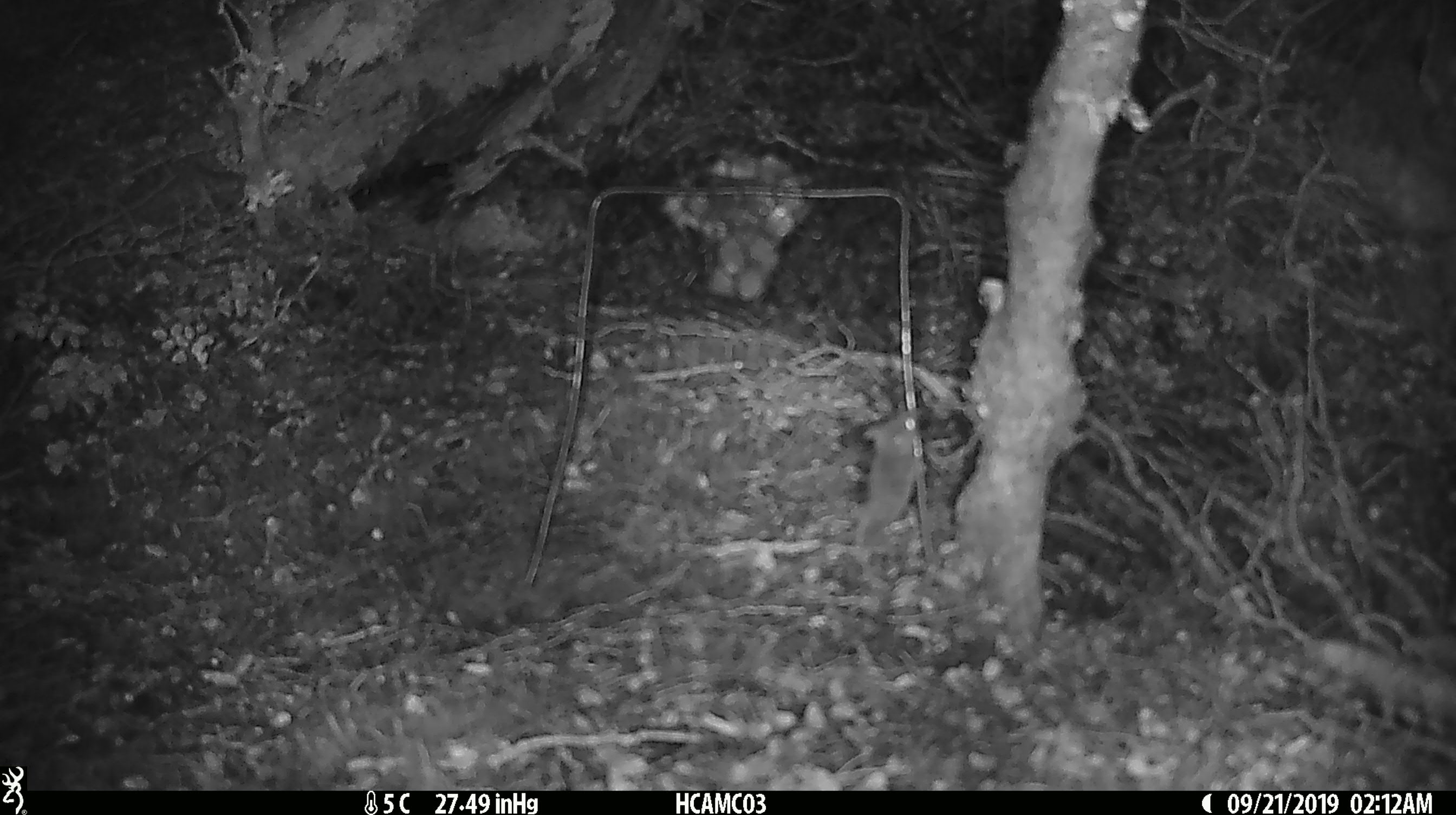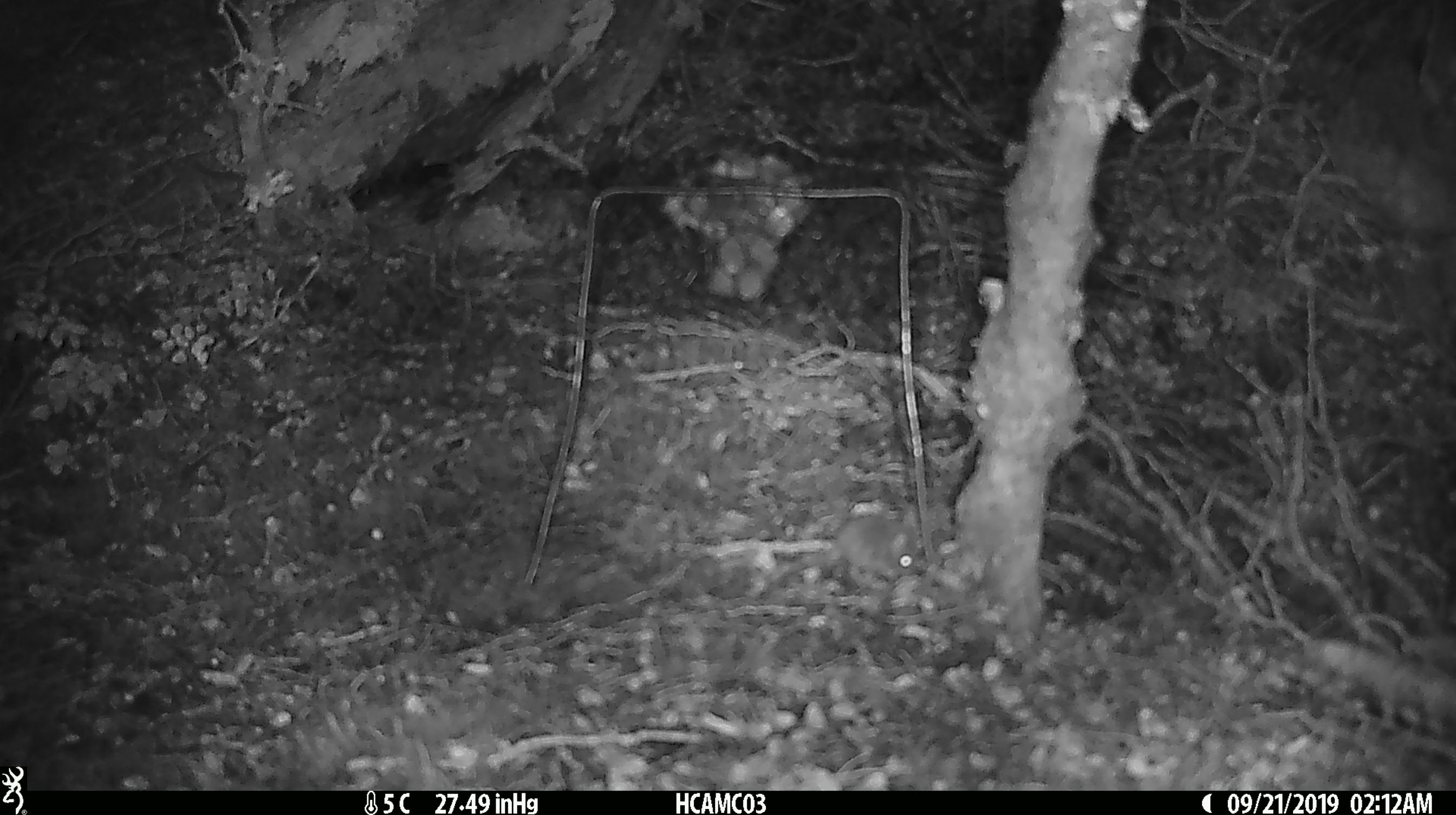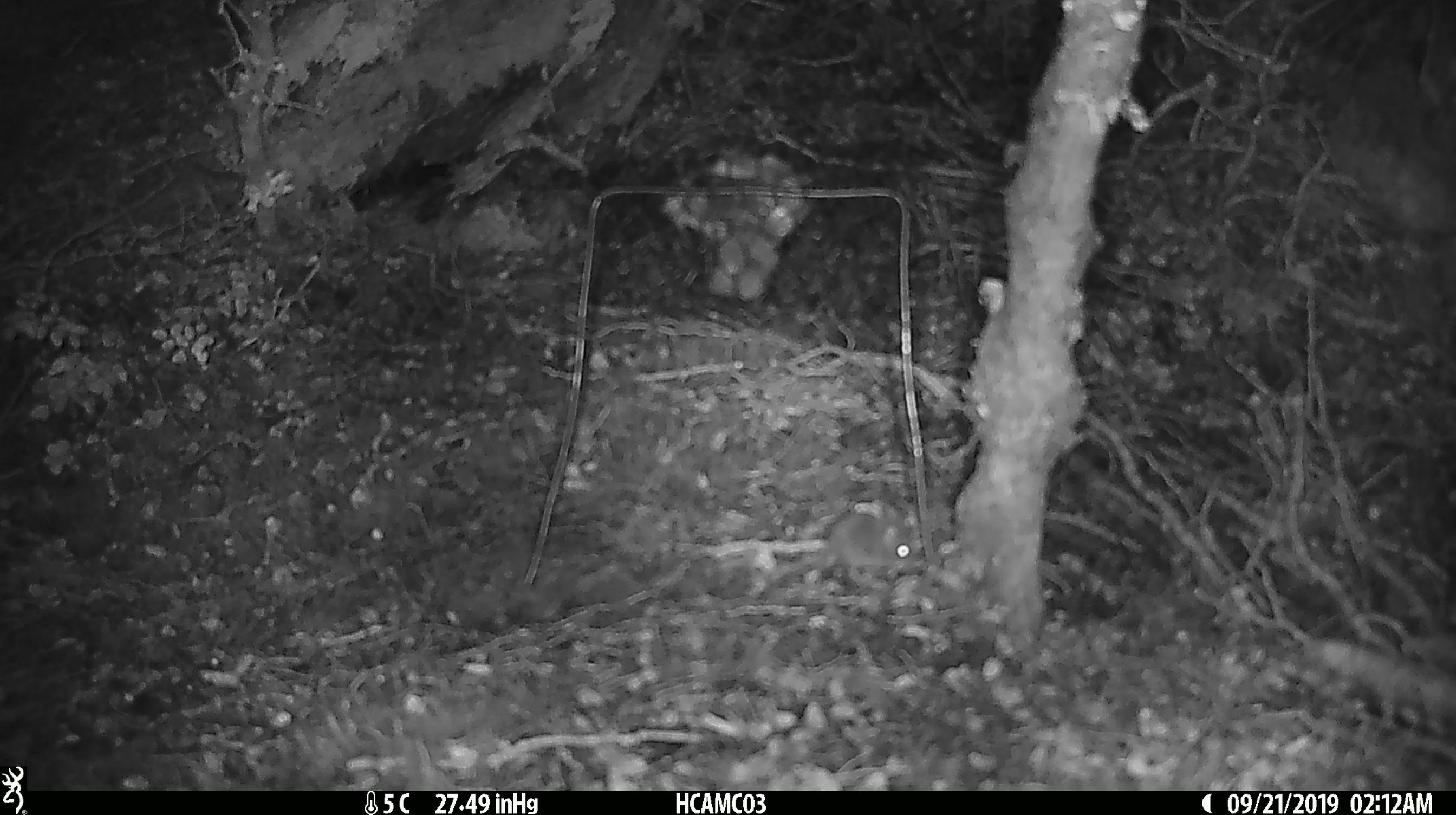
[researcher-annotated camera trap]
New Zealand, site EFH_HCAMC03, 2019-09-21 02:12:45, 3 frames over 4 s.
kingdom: Animalia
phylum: Chordata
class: Mammalia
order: Rodentia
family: Muridae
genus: Mus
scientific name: Mus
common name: mouse